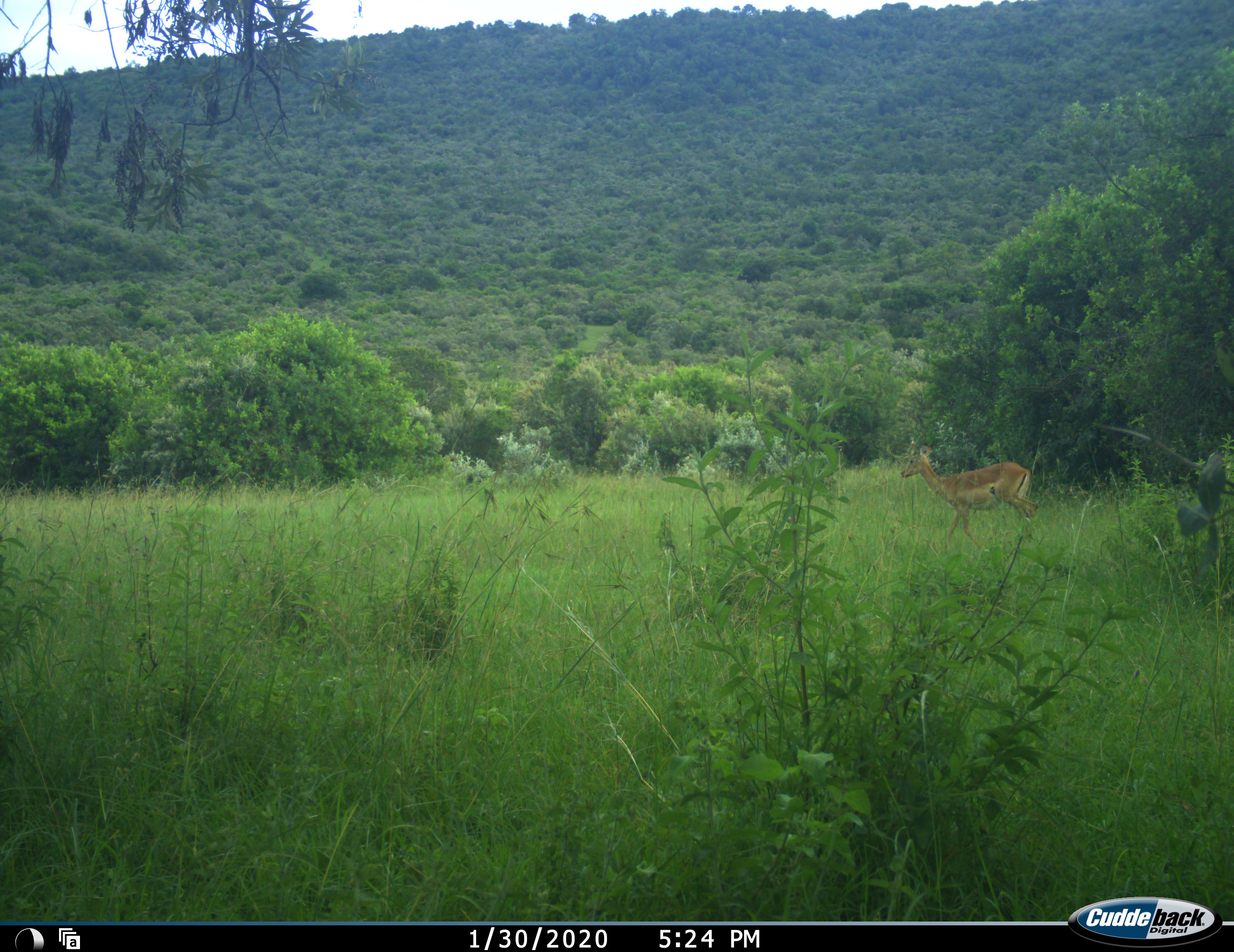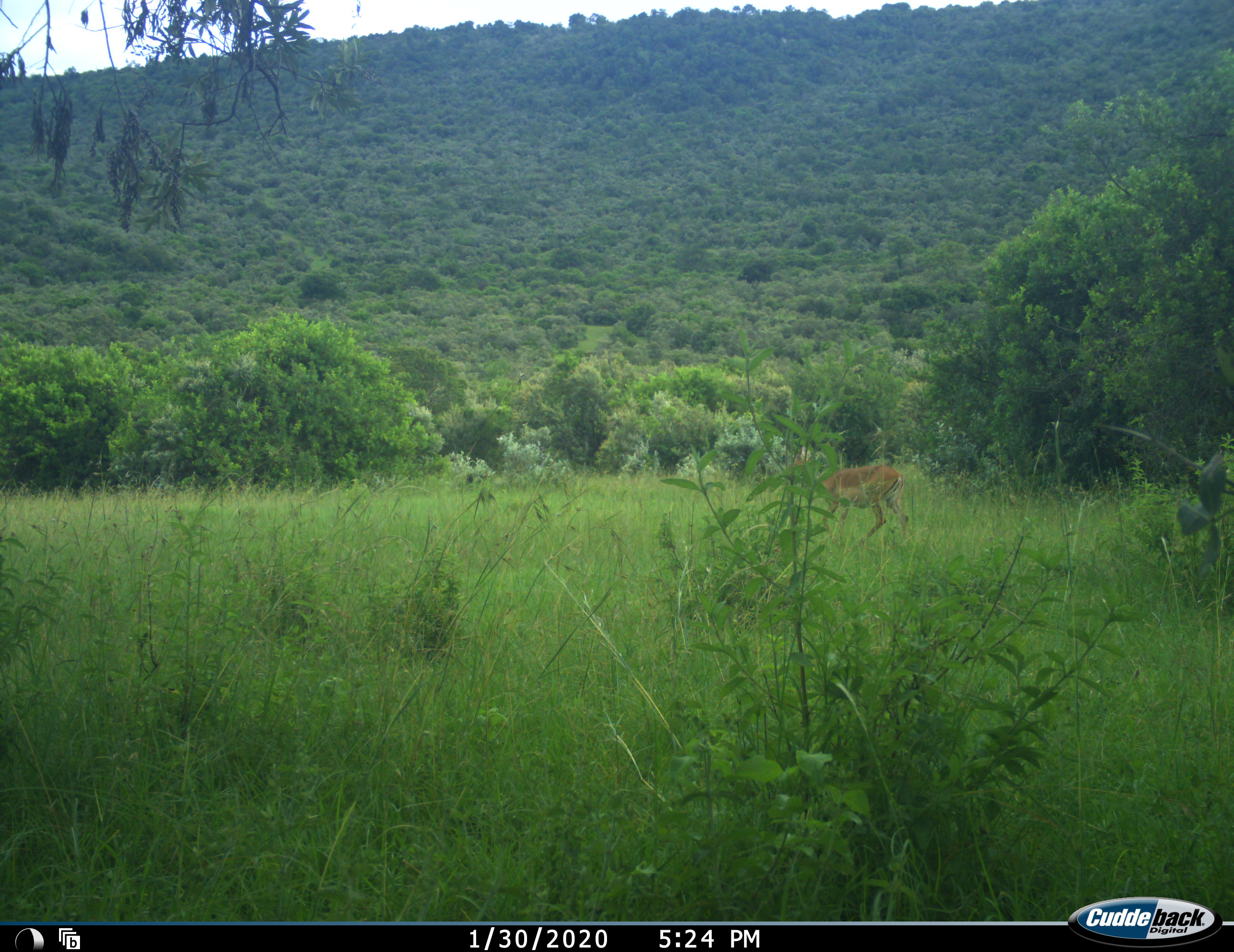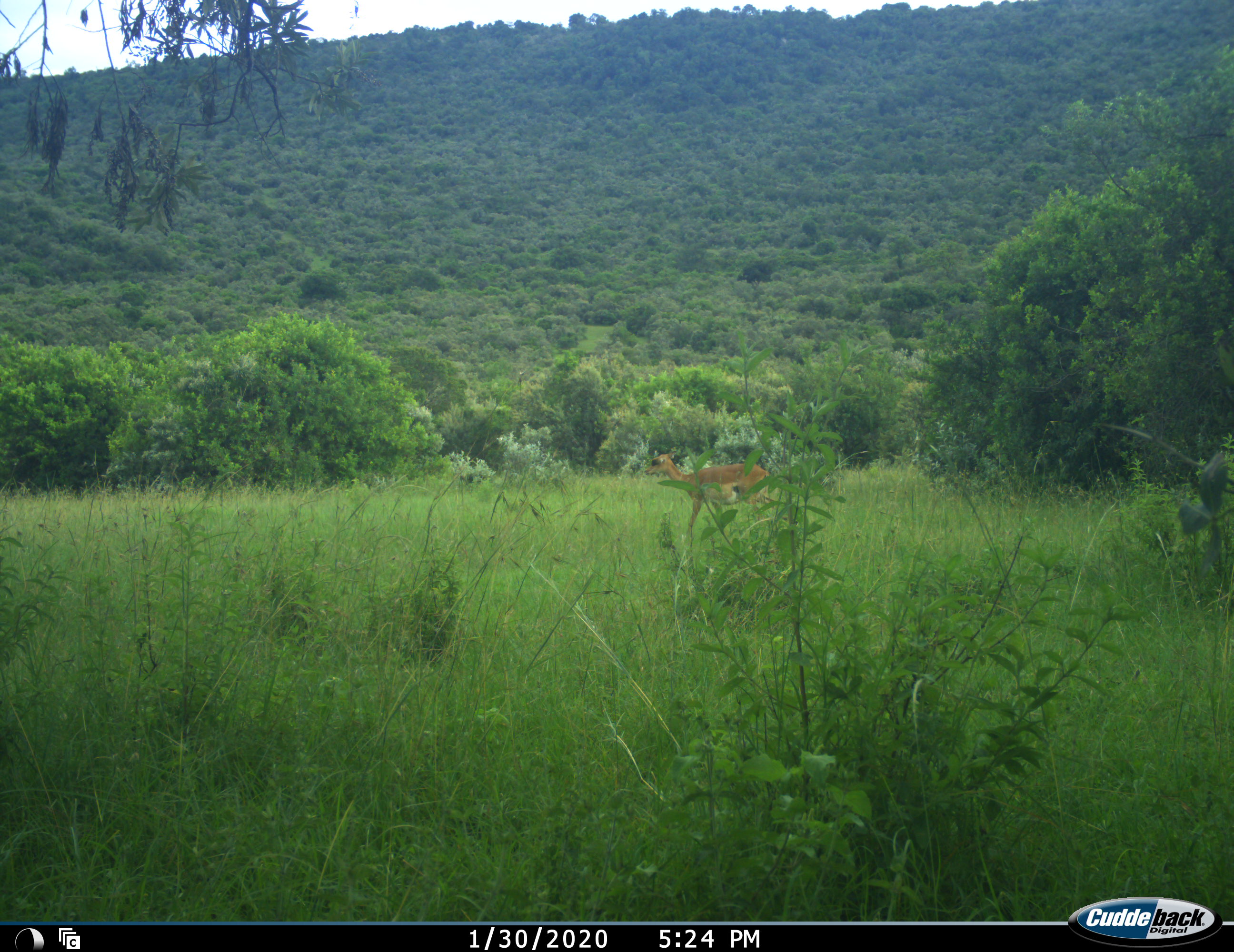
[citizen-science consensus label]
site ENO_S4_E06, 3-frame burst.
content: unidentified animal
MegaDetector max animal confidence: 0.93